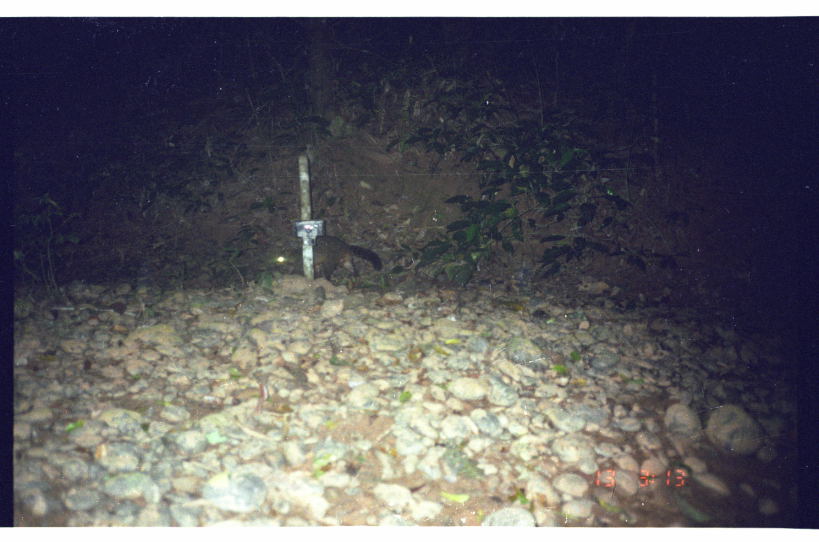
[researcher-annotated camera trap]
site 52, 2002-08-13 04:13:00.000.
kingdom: Animalia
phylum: Chordata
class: Mammalia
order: Carnivora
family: Procyonidae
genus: Procyon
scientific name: Procyon cancrivorus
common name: crab-eating raccoon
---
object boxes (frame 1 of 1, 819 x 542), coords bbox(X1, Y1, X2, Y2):
procyon cancrivorus: bbox(271, 233, 381, 282)